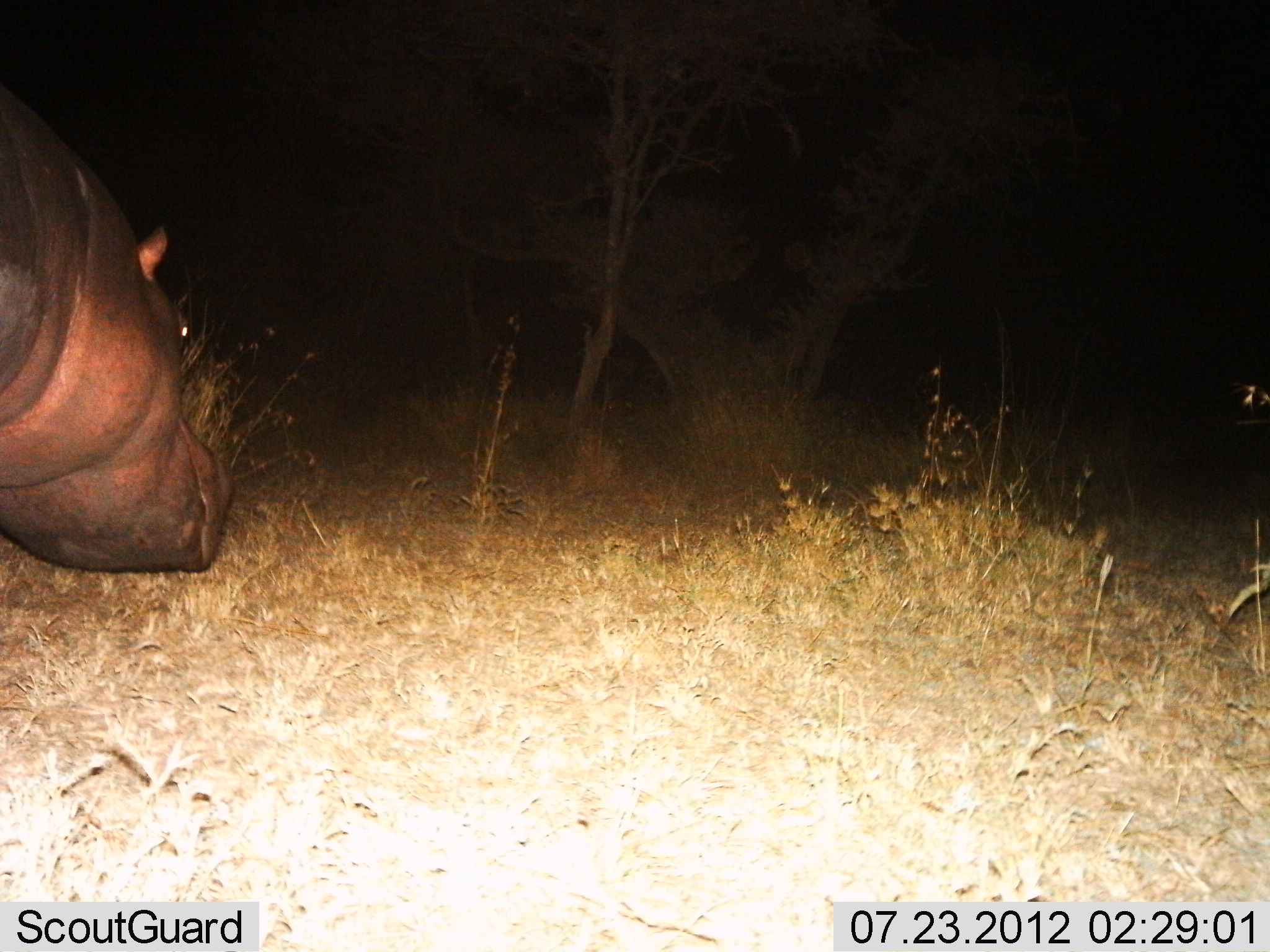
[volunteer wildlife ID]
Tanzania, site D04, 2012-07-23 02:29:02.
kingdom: Animalia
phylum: Chordata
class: Mammalia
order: Artiodactyla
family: Hippopotamidae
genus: Hippopotamus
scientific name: Hippopotamus amphibius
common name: hippopotamus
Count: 1.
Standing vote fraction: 80%.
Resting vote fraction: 0%.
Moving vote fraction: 20%.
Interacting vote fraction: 0%.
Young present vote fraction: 0%.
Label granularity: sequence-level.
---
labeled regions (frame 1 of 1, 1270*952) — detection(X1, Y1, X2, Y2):
animal: detection(0, 107, 239, 579)